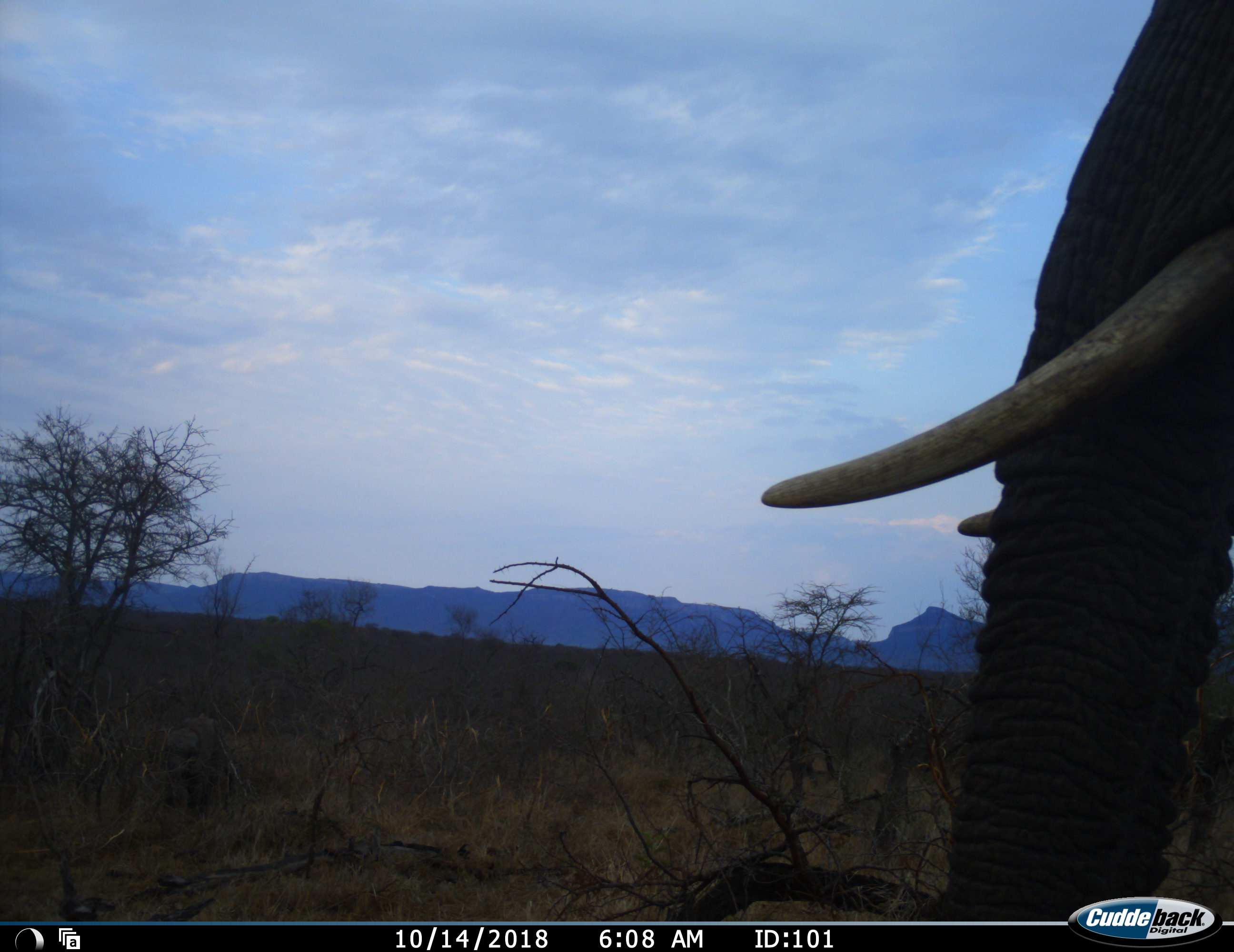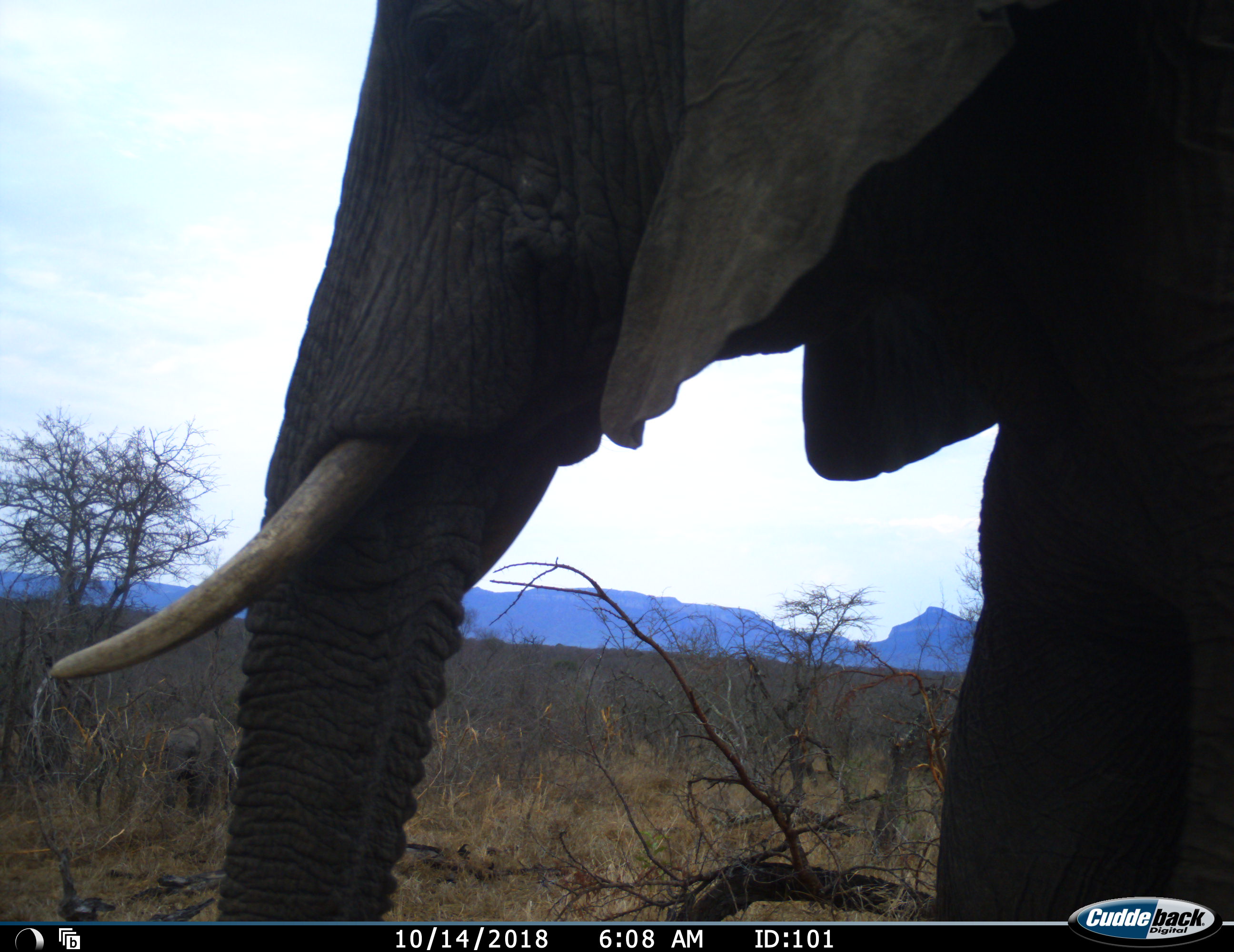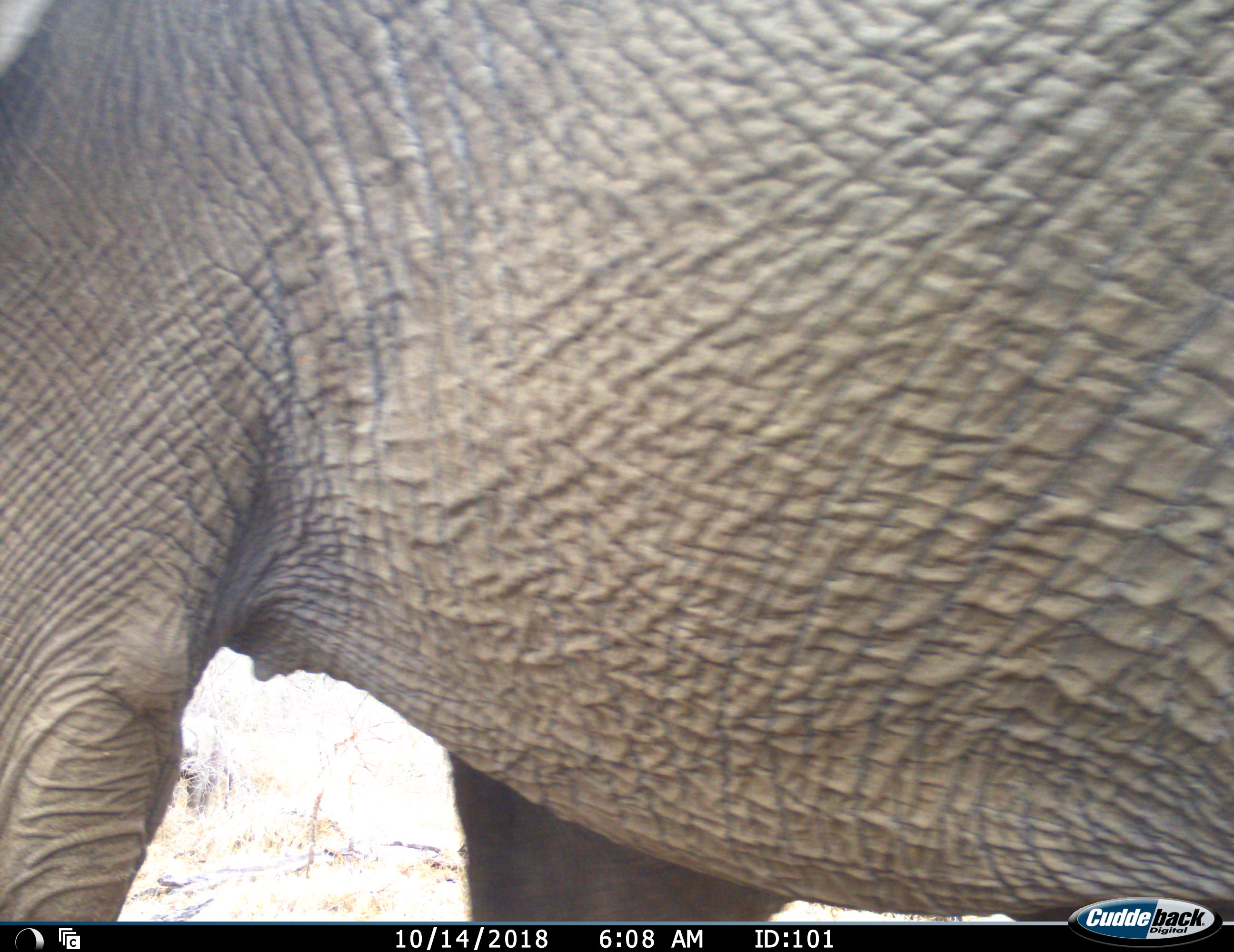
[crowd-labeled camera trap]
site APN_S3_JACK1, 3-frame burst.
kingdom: Animalia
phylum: Chordata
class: Mammalia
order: Proboscidea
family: Elephantidae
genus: Loxodonta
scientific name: Loxodonta africana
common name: african bush elephant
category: elephant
Elephant (african bush elephant) (Loxodonta africana), count 1. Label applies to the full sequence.